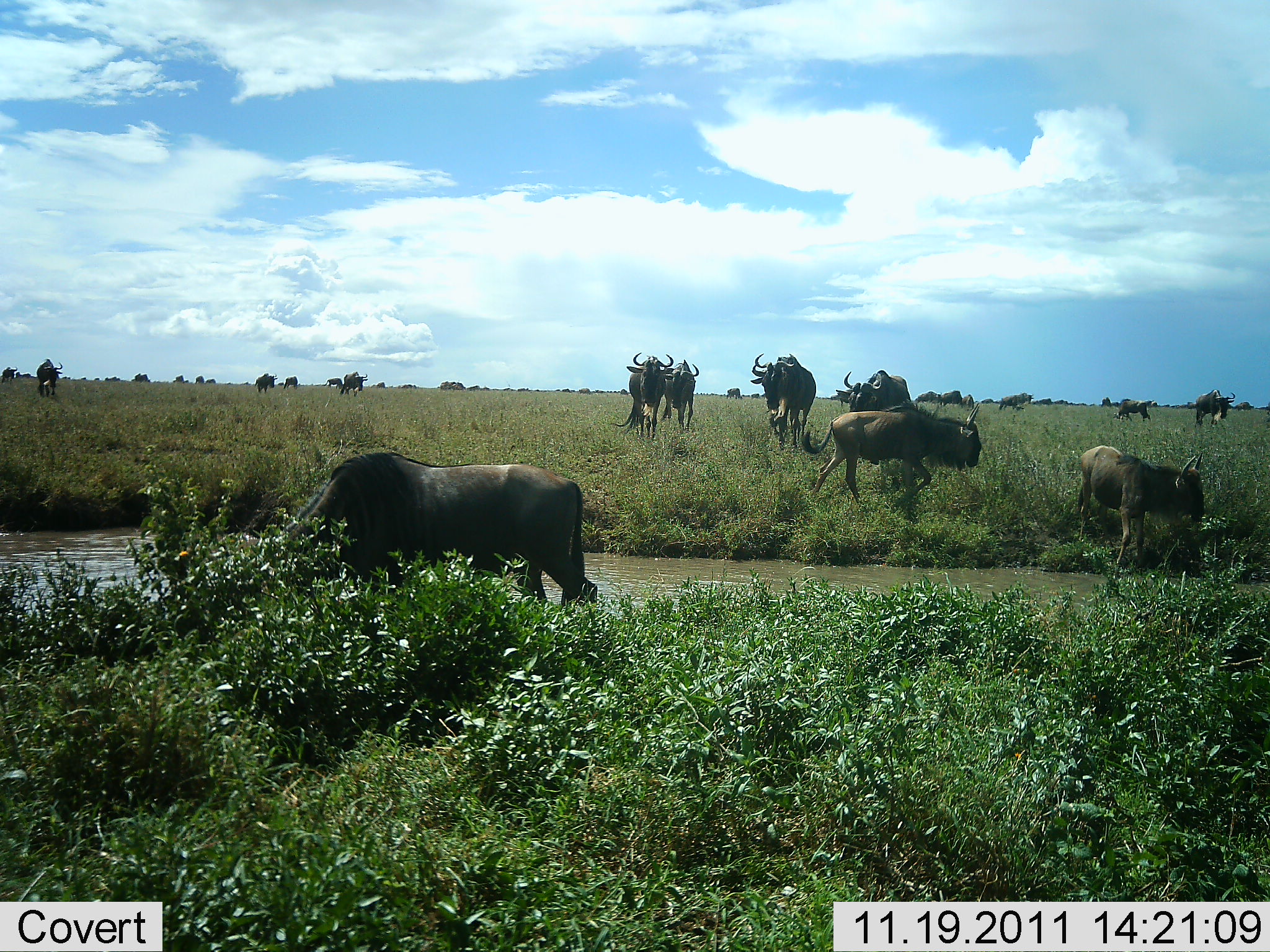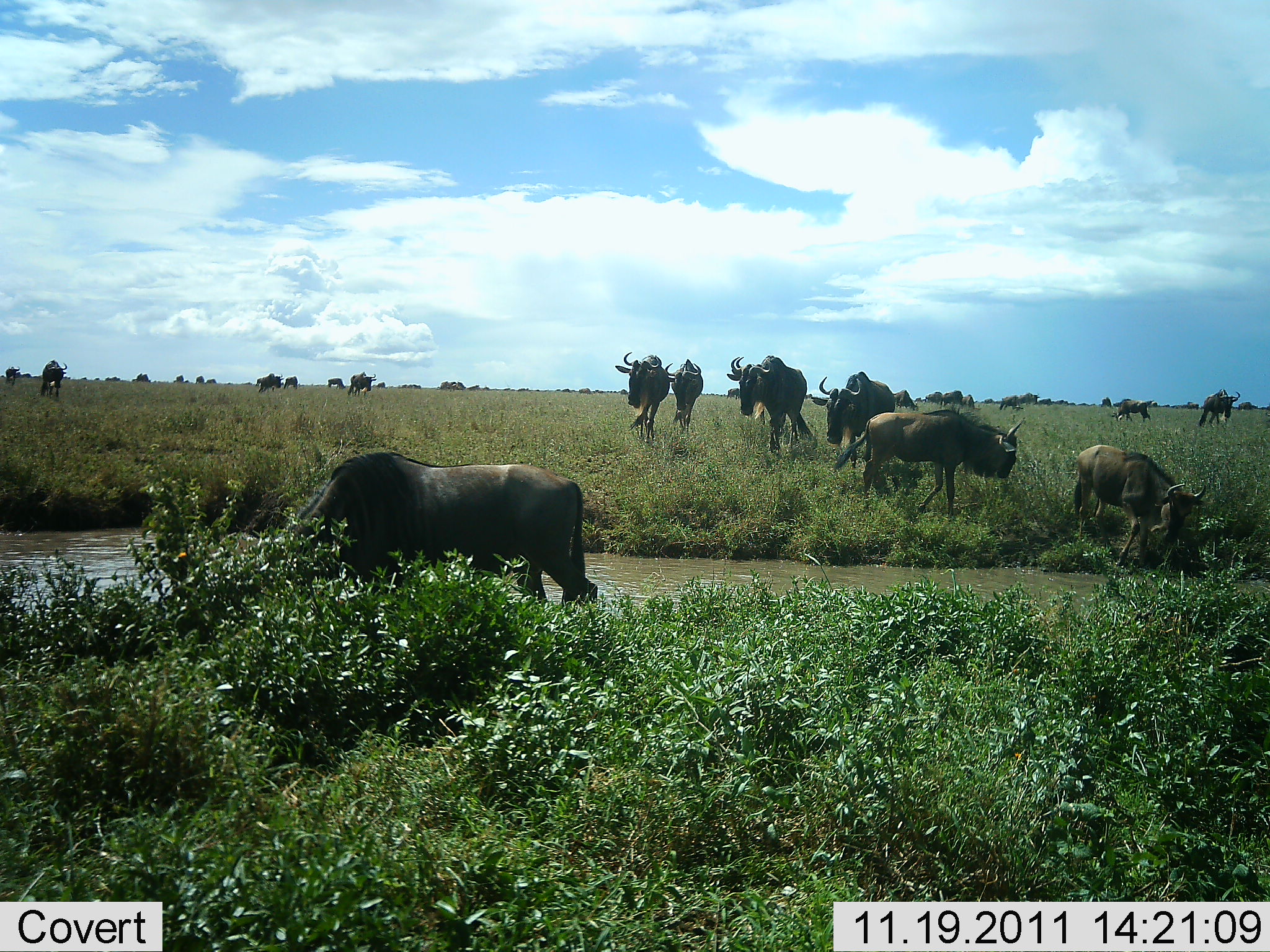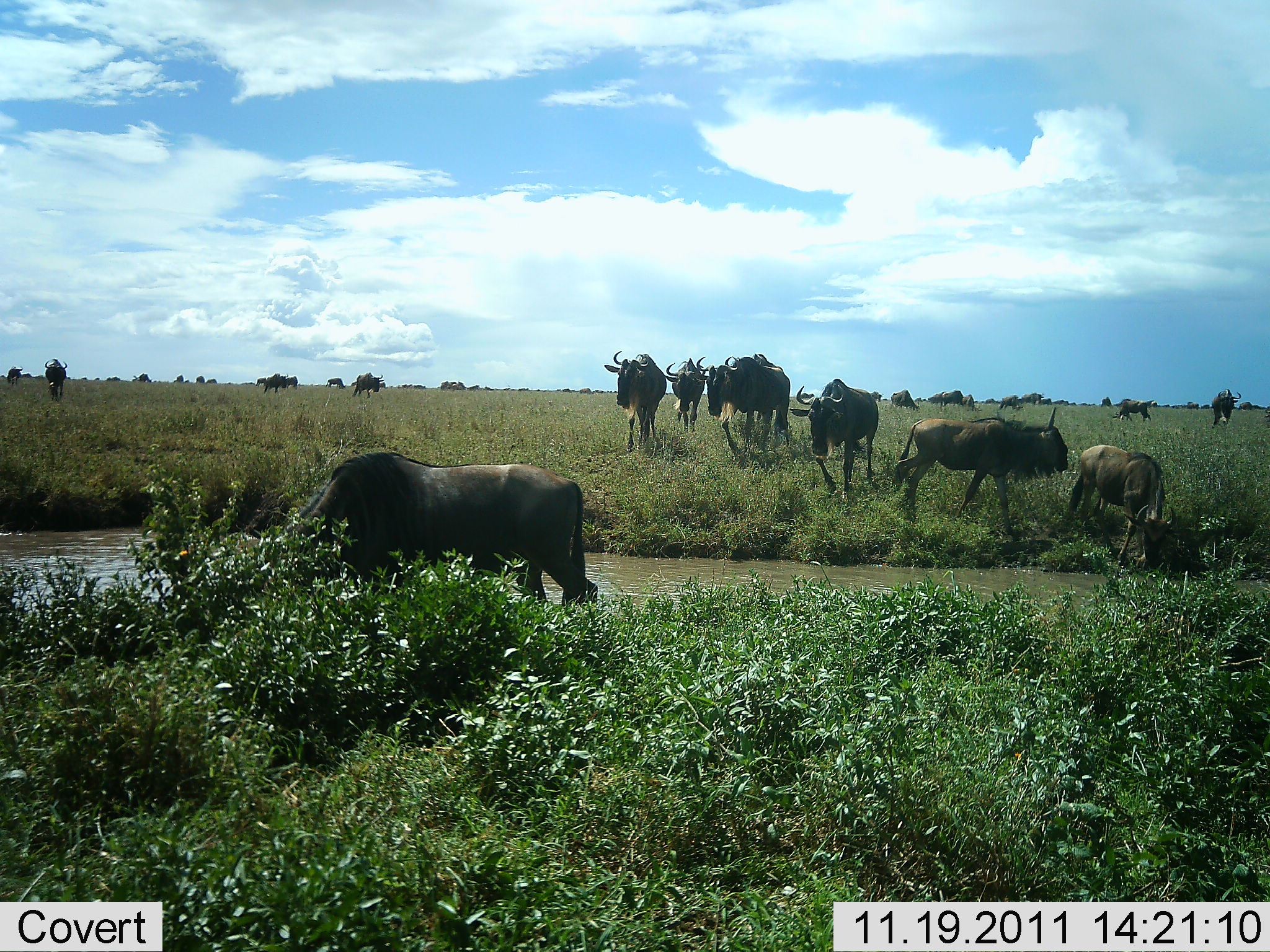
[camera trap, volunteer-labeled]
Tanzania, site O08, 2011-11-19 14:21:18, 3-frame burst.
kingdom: Animalia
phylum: Chordata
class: Mammalia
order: Artiodactyla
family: Bovidae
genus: Connochaetes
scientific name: Connochaetes taurinus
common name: blue wildebeest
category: wildebeest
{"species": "wildebeest (blue wildebeest) (Connochaetes taurinus)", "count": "11-50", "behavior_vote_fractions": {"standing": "42%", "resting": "0%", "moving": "92%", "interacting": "8%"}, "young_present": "8%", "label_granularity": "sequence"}